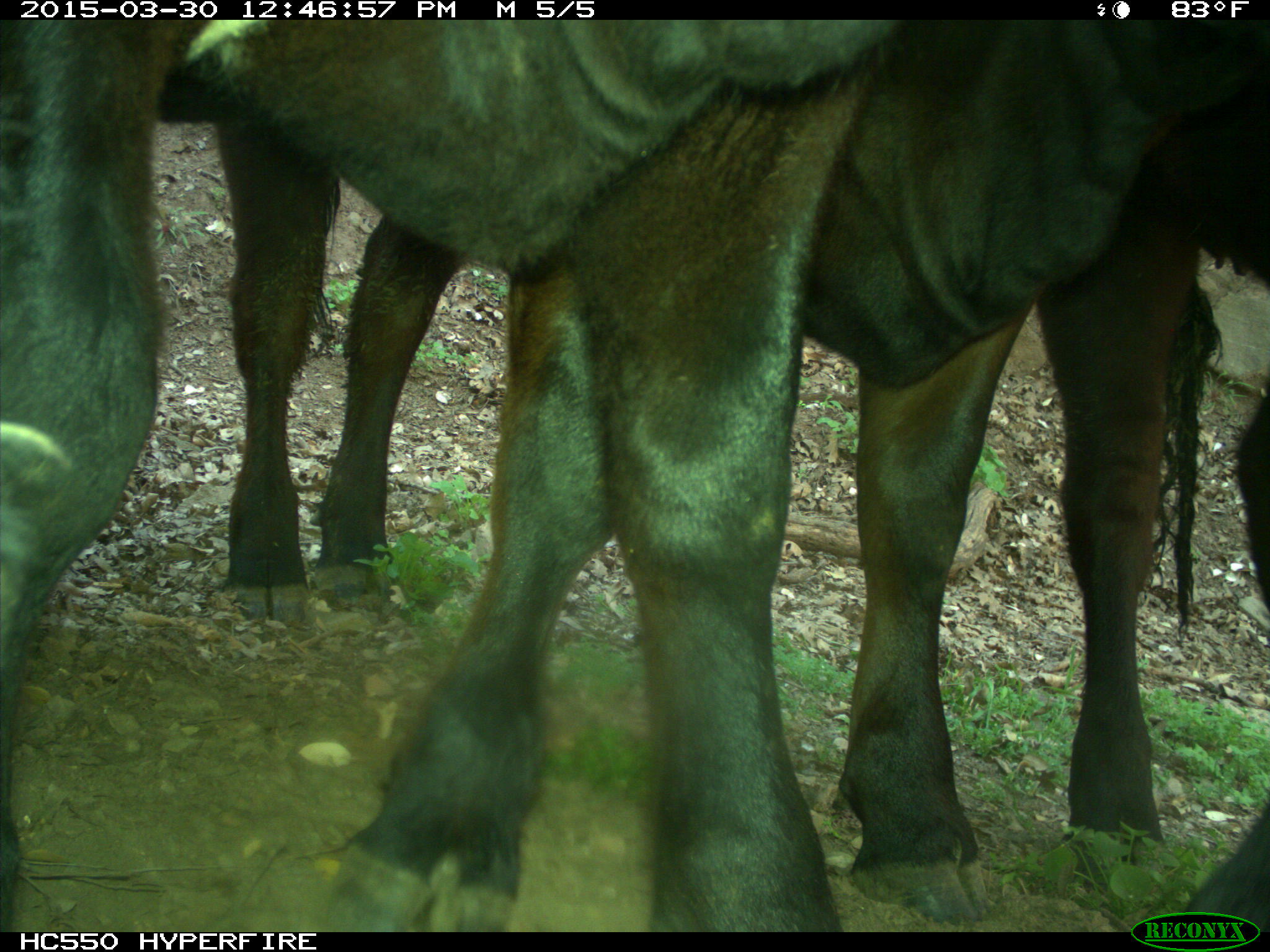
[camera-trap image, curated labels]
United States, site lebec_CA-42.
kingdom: Animalia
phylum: Chordata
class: Mammalia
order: Artiodactyla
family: Bovidae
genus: Bos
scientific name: Bos taurus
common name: domestic cow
Bos taurus (domestic cow).